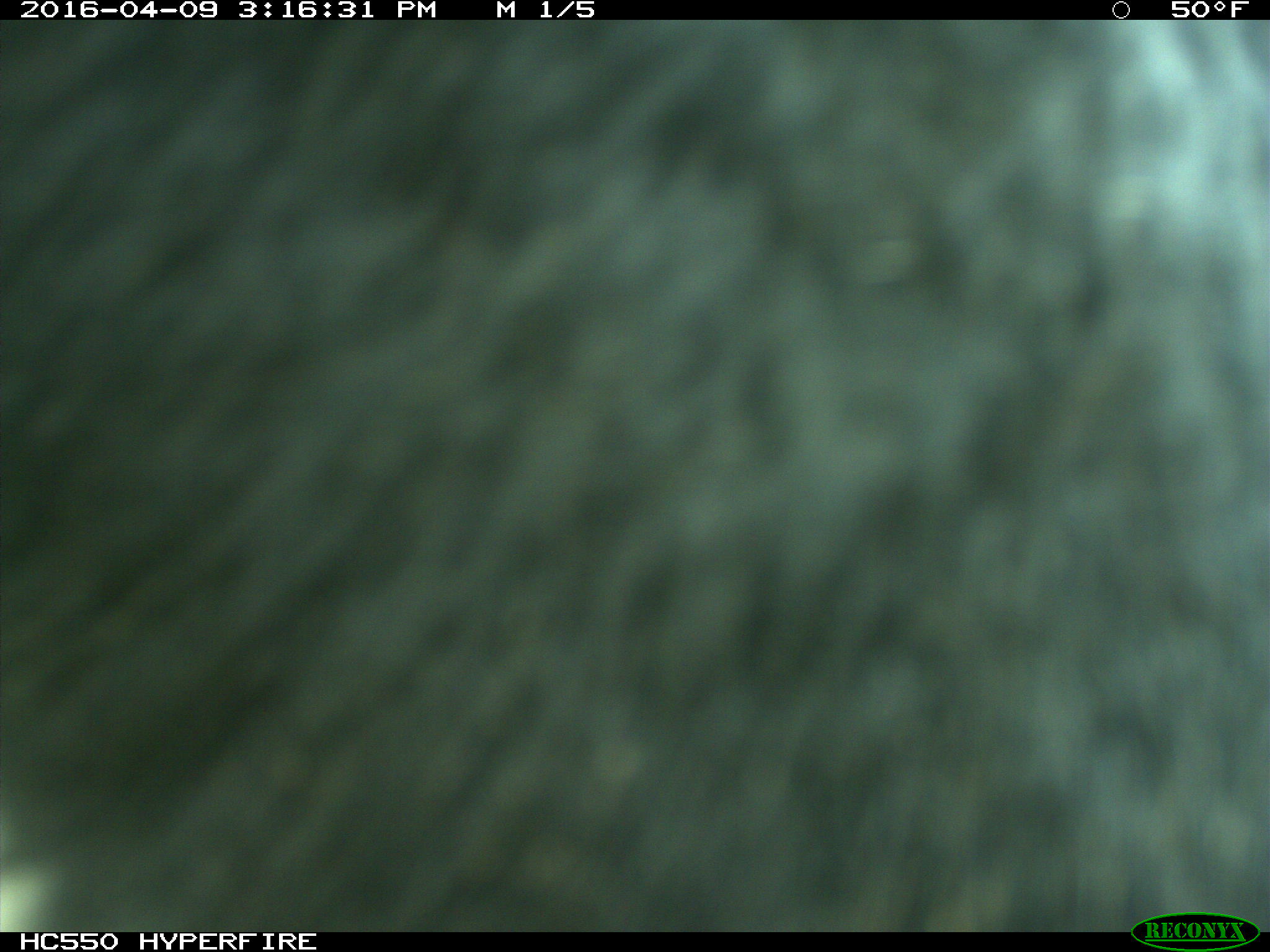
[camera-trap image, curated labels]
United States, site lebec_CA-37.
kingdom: Animalia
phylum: Chordata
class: Mammalia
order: Artiodactyla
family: Bovidae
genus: Bos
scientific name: Bos taurus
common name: domestic cow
Bos taurus (domestic cow).